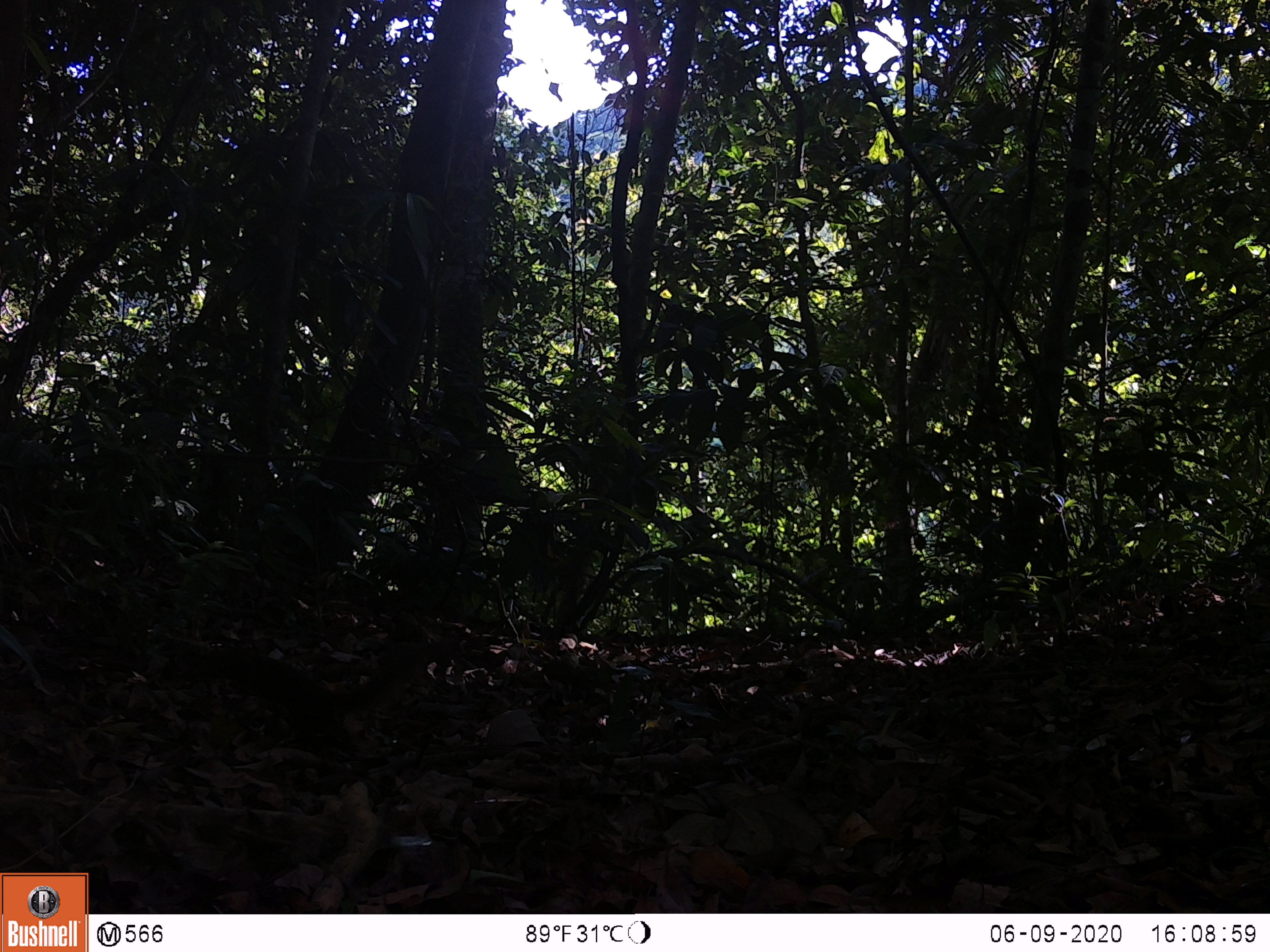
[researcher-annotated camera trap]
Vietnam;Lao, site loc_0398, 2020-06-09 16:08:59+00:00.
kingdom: Animalia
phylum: Chordata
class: Mammalia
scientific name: Mammalia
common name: mammal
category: unidentified small mammal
Unidentified small mammal (mammal) (Mammalia). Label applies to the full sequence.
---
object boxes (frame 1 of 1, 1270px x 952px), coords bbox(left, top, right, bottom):
unidentified small mammal: bbox(186, 640, 426, 751)